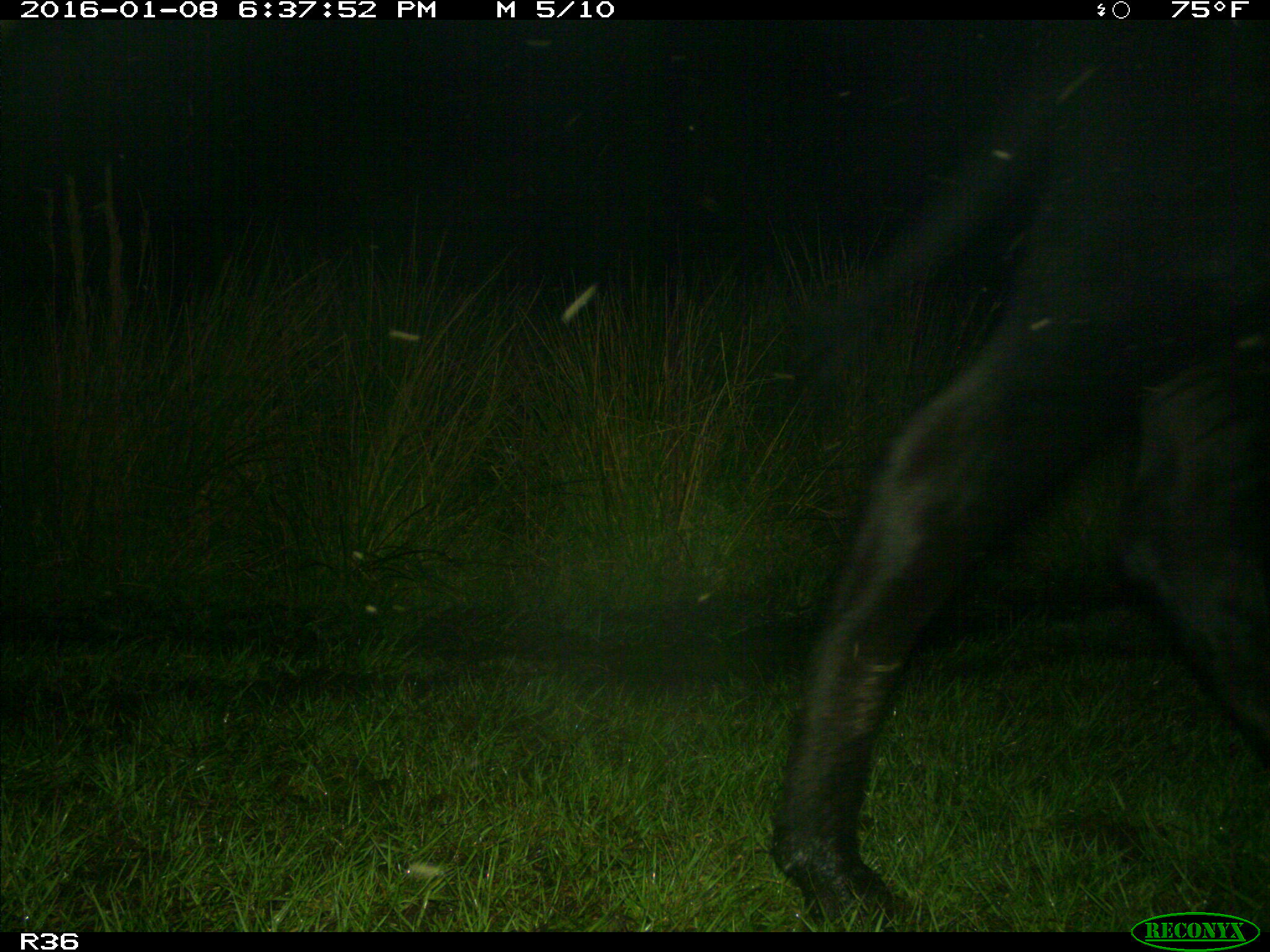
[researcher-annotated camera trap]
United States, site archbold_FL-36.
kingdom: Animalia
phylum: Chordata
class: Mammalia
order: Artiodactyla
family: Bovidae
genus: Bos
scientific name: Bos taurus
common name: domestic cow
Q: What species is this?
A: Bos taurus (domestic cow).